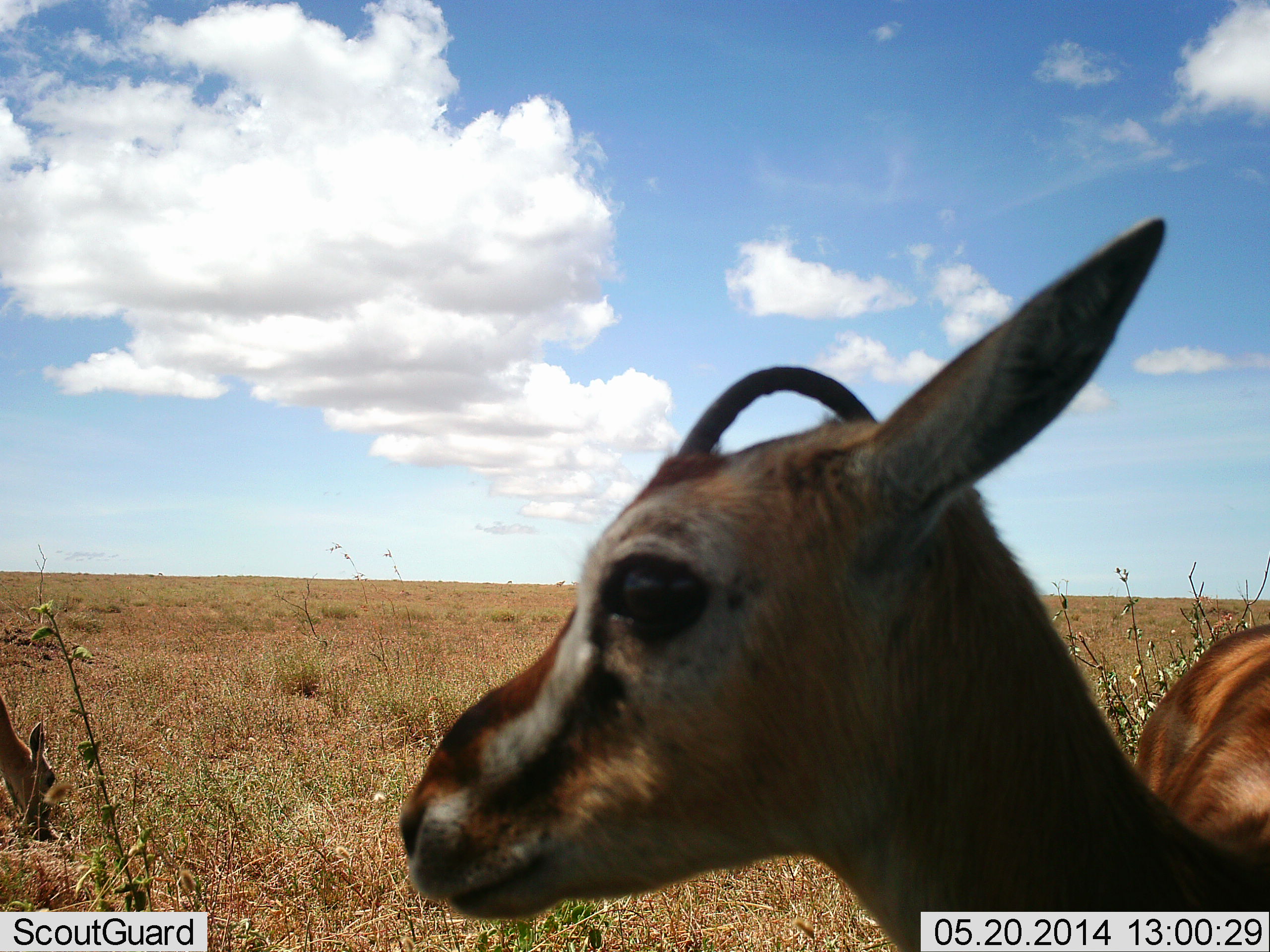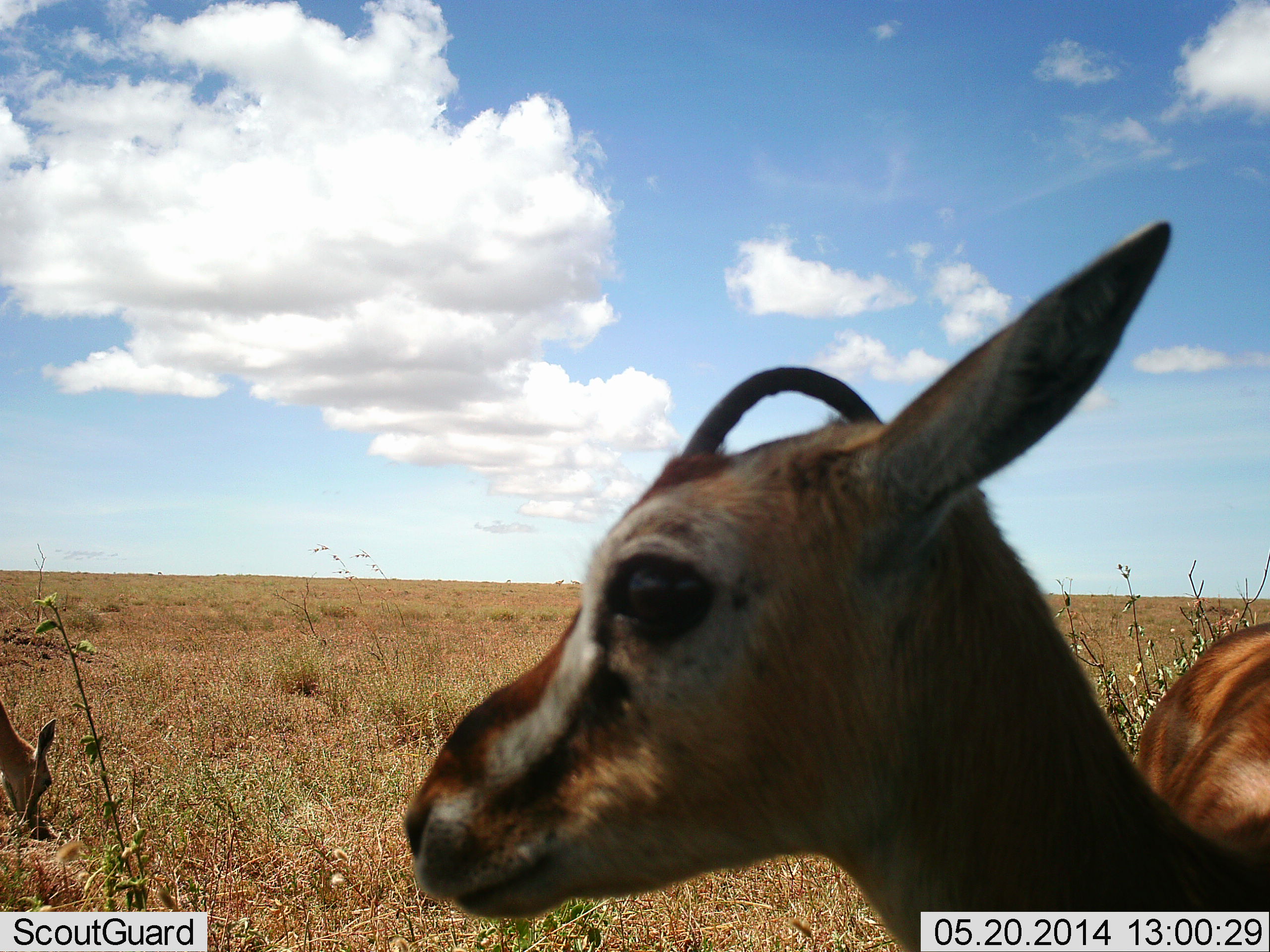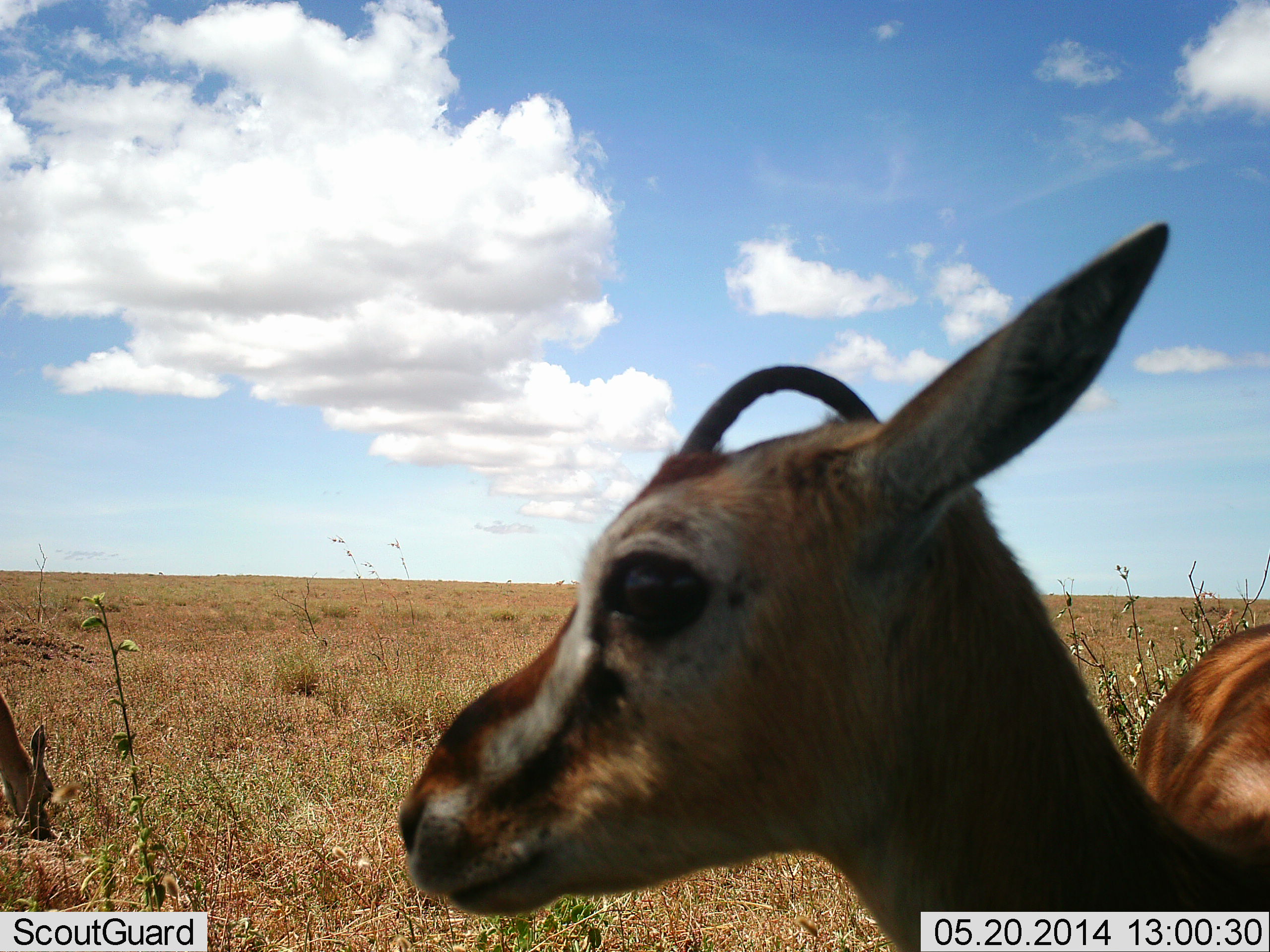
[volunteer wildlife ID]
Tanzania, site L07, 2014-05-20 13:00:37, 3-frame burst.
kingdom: Animalia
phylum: Chordata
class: Mammalia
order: Artiodactyla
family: Bovidae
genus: Eudorcas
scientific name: Eudorcas thomsonii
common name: thomson's gazelle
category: gazellethomsons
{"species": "gazellethomsons (thomson's gazelle) (Eudorcas thomsonii)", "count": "2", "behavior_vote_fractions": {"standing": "91%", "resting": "0%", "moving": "0%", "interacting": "0%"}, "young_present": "9%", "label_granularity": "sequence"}